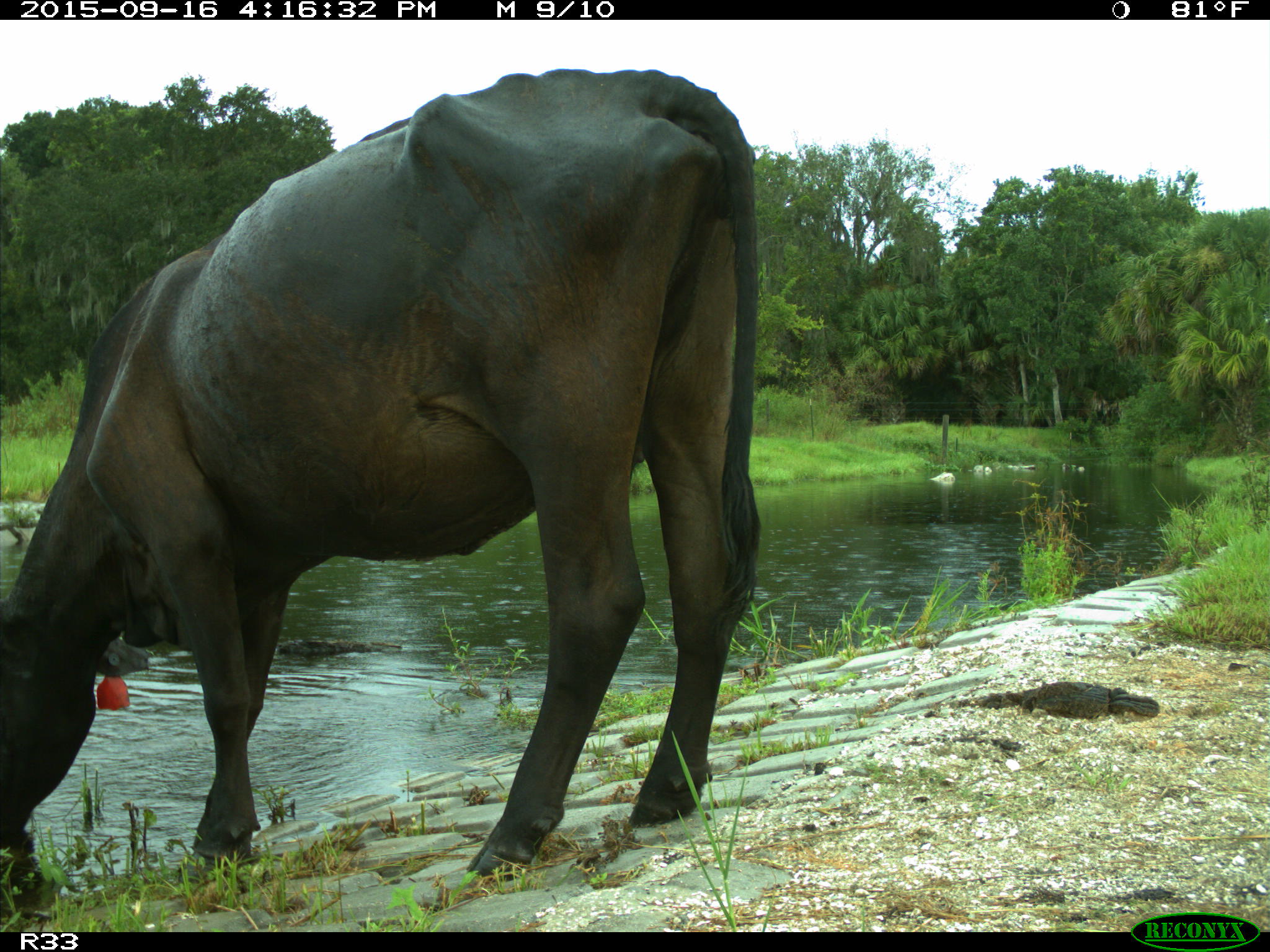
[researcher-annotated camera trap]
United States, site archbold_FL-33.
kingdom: Animalia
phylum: Chordata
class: Mammalia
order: Artiodactyla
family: Bovidae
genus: Bos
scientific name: Bos taurus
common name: domestic cow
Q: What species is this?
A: Bos taurus (domestic cow).